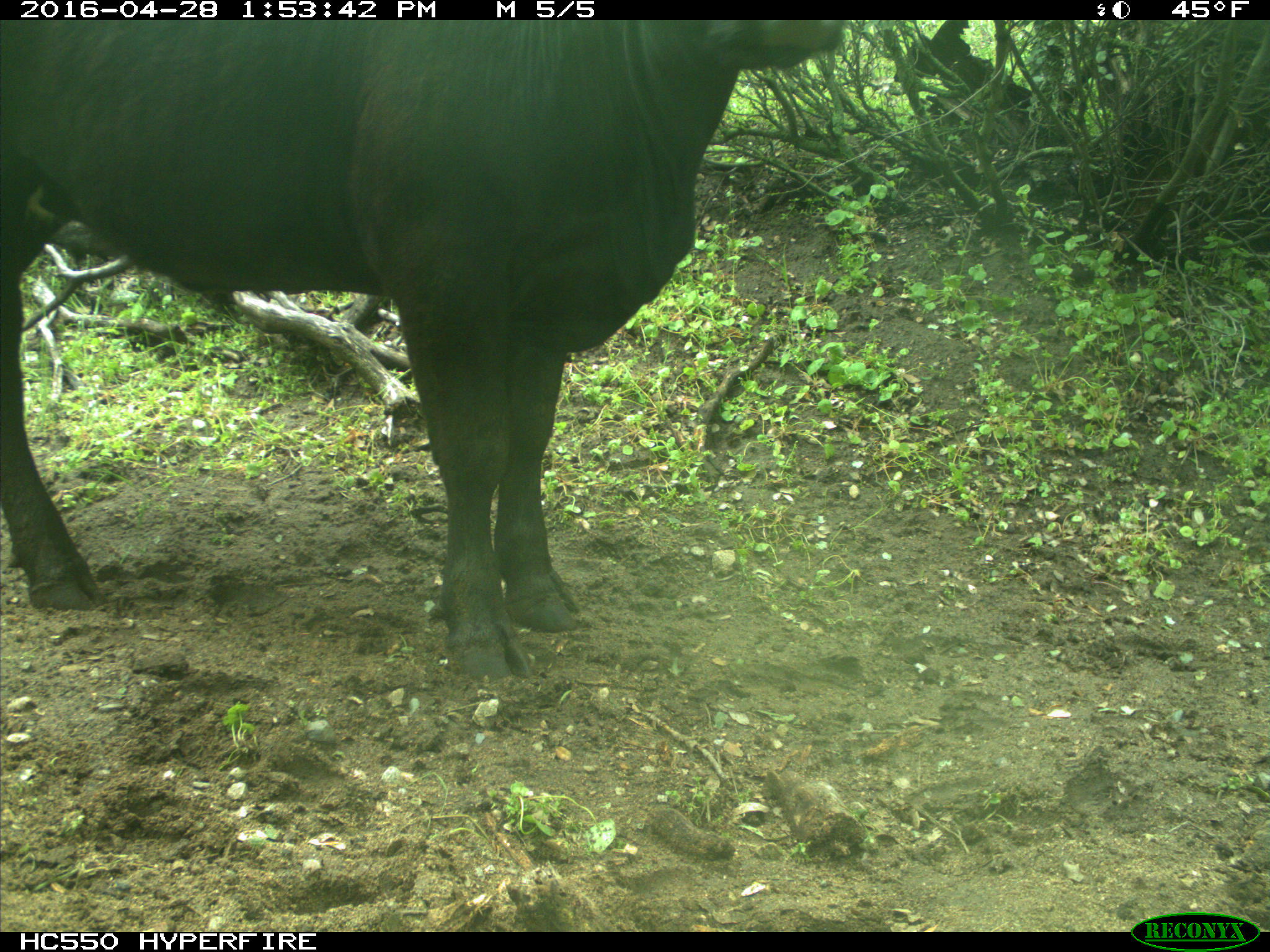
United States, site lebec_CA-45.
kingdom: Animalia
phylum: Chordata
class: Mammalia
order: Artiodactyla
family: Bovidae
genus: Bos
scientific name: Bos taurus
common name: domestic cow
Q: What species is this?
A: Bos taurus (domestic cow).